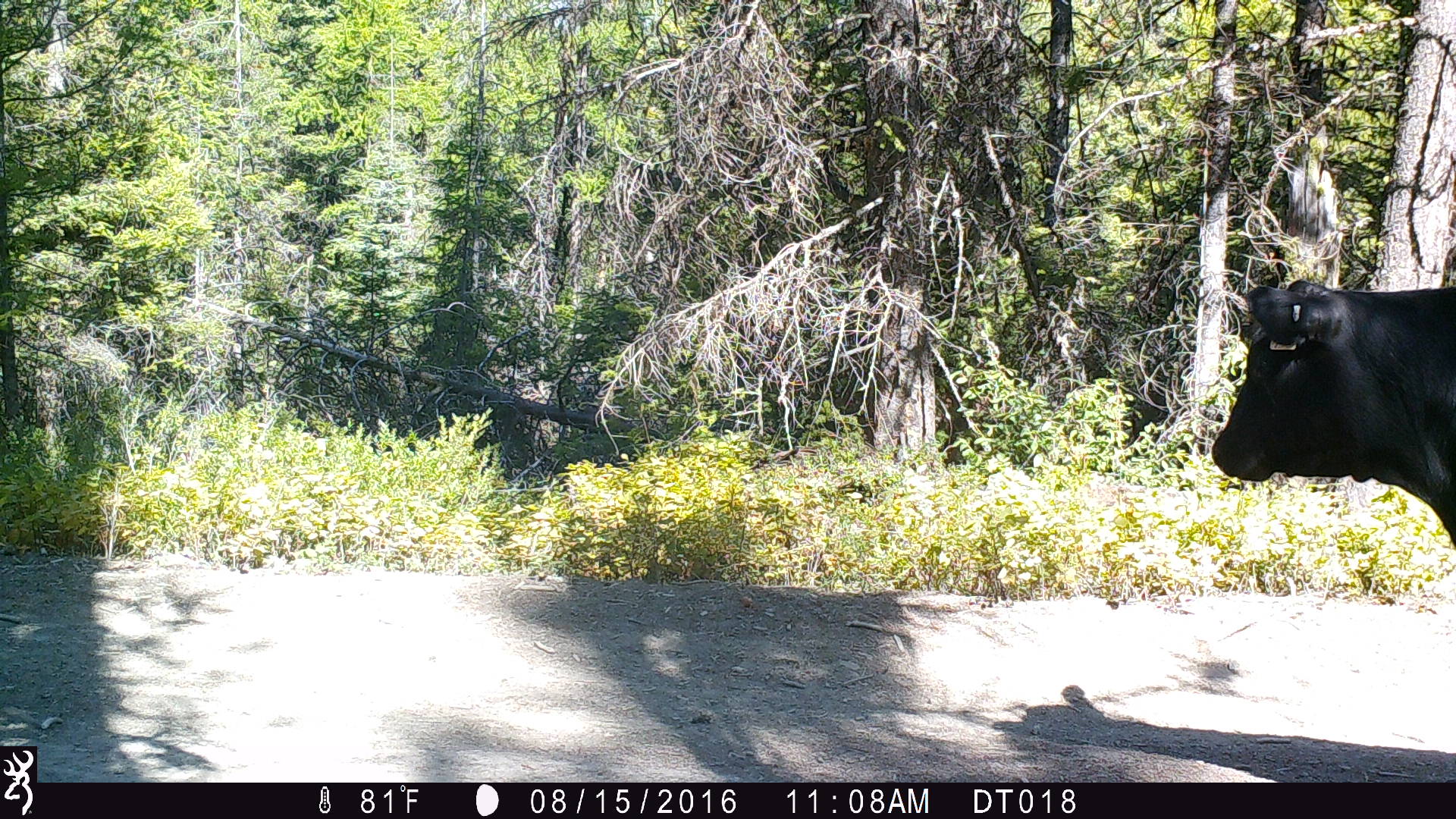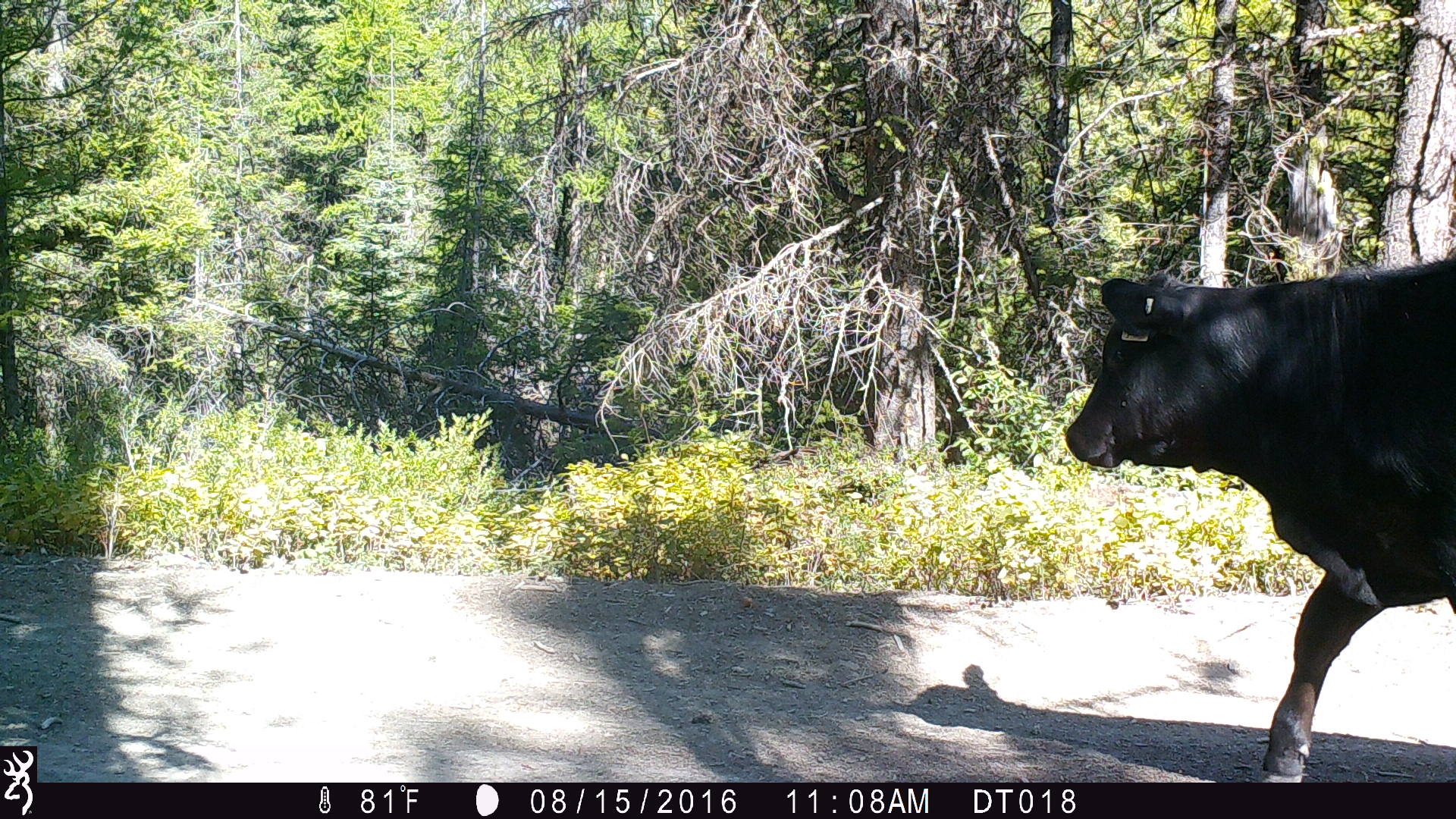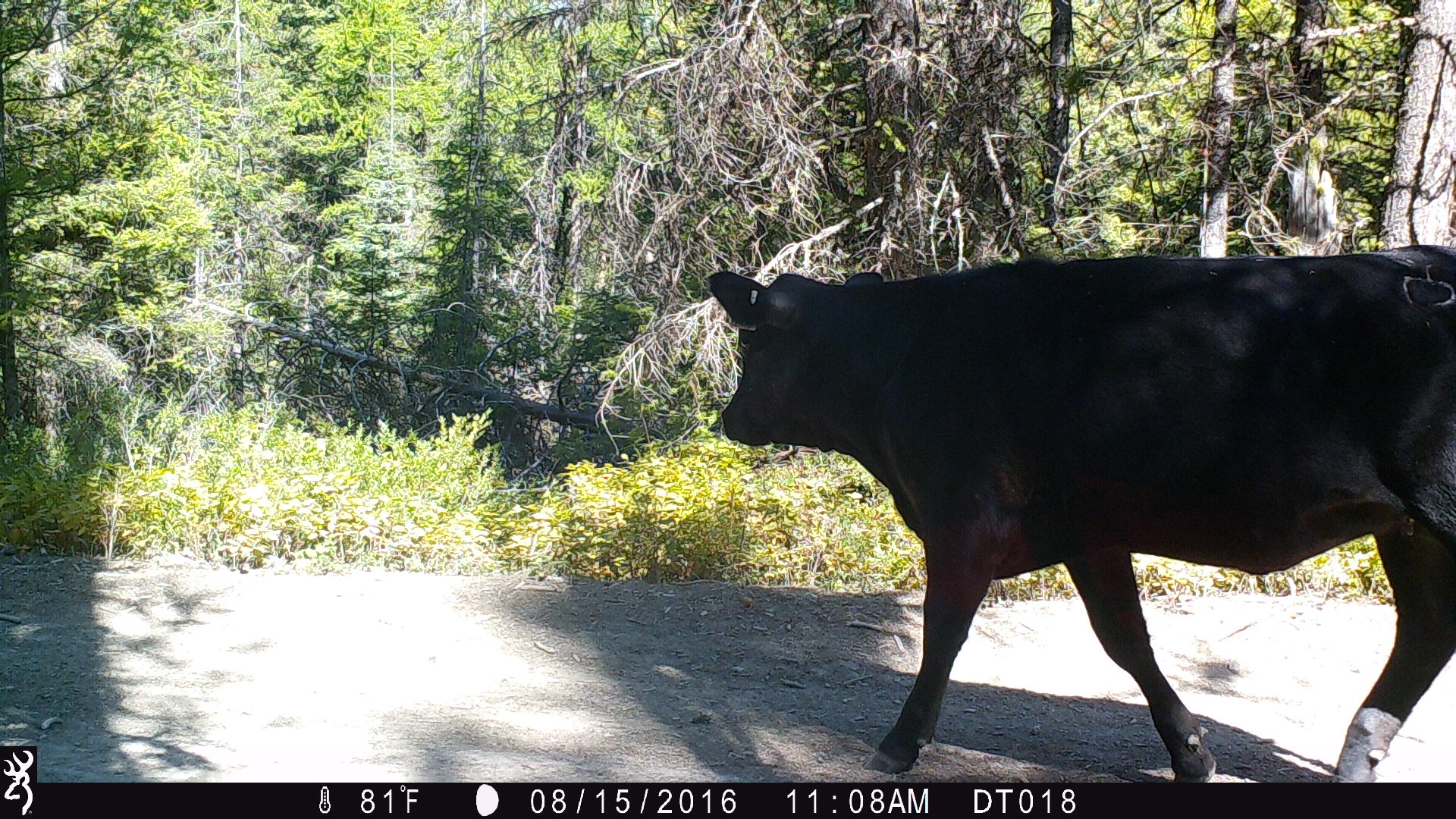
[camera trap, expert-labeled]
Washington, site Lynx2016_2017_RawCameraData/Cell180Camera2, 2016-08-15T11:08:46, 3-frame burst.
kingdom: Animalia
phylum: Chordata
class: Mammalia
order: Artiodactyla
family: Bovidae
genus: Bos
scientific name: Bos taurus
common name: domestic cattle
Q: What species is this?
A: Domestic cattle (Bos taurus).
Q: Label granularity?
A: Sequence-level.